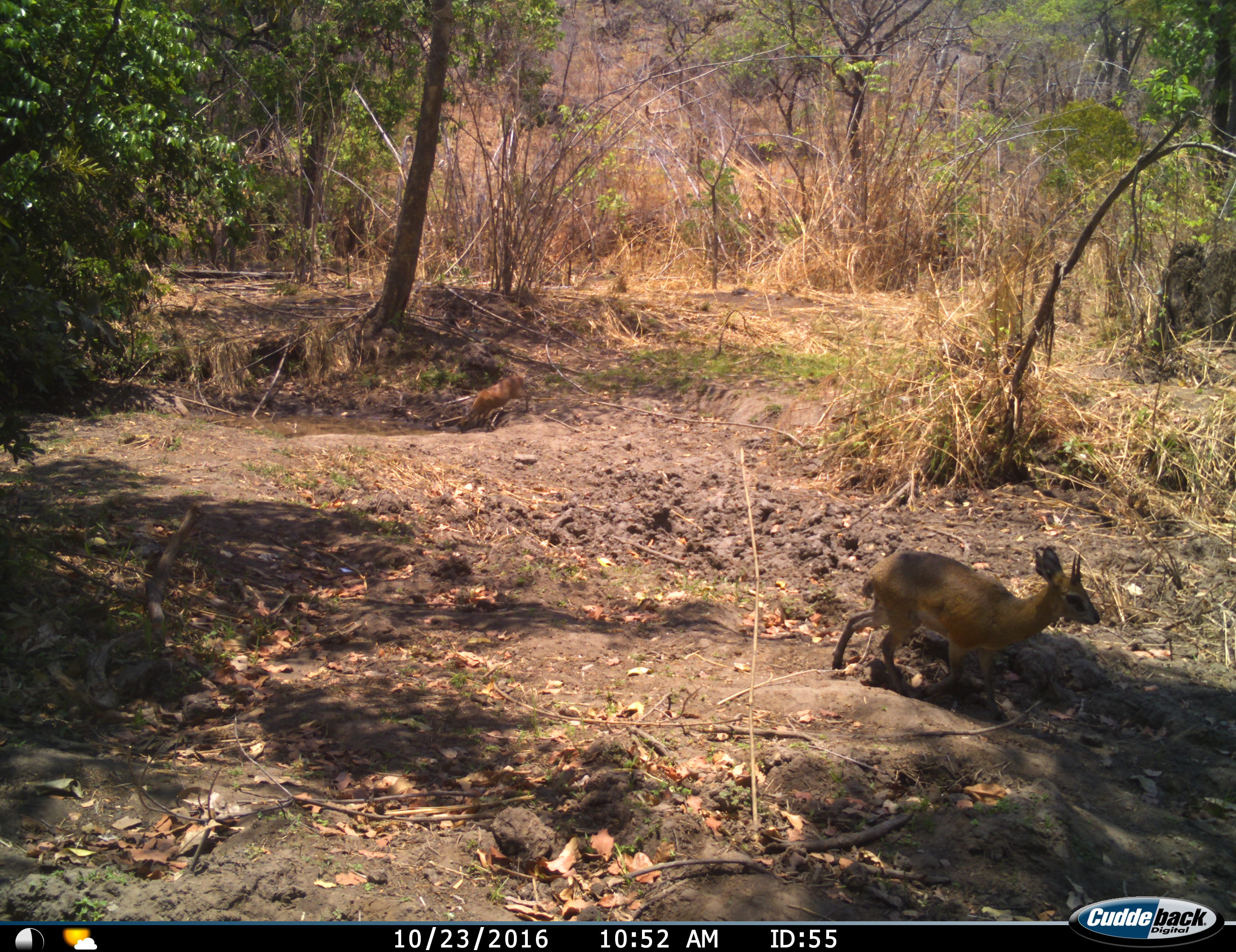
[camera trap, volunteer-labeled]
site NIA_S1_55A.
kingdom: Animalia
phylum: Chordata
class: Mammalia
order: Artiodactyla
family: Bovidae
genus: Madoqua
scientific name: Madoqua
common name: dik-dik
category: dikdik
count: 1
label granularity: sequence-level